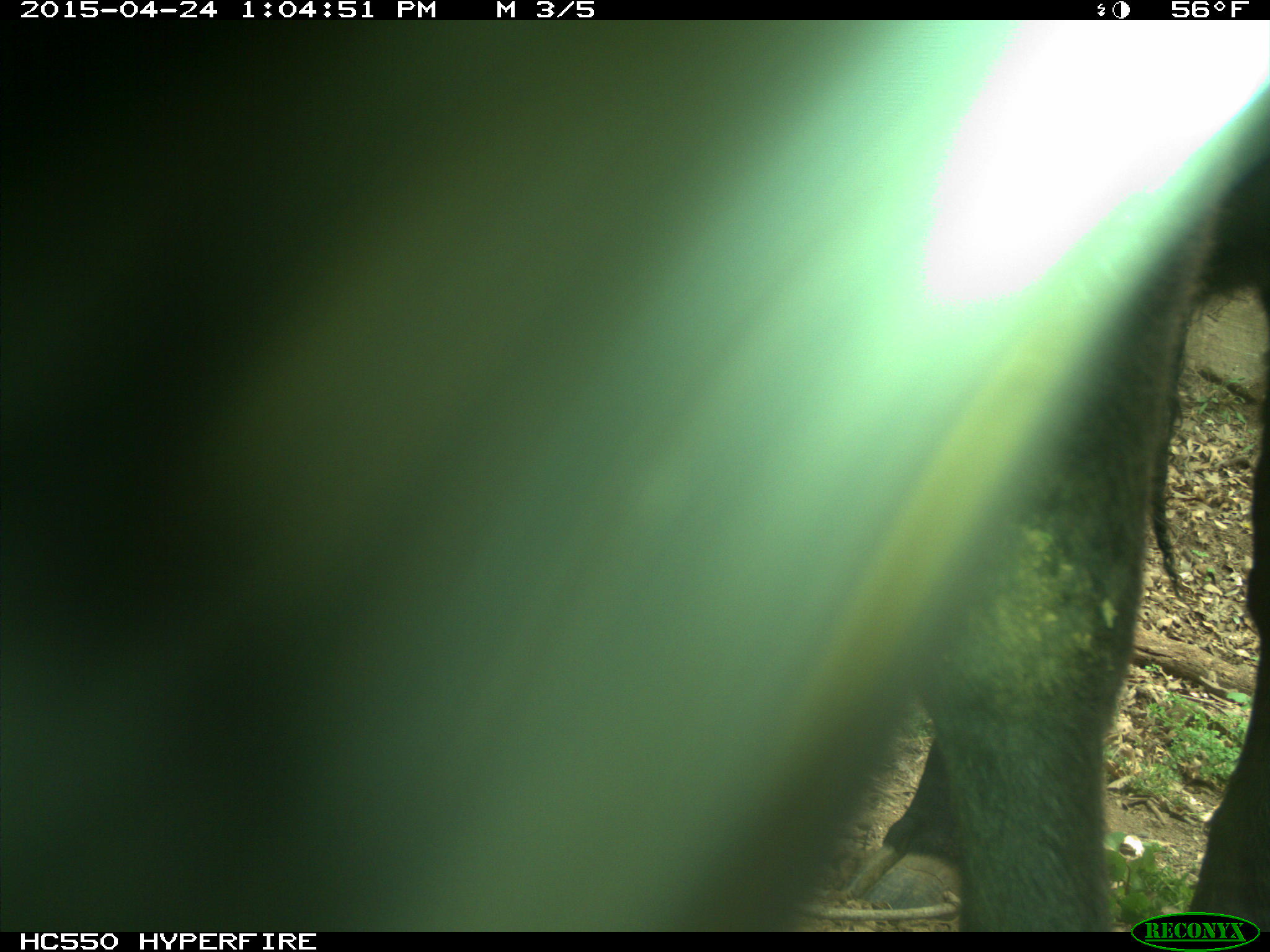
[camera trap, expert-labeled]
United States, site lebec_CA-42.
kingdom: Animalia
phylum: Chordata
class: Mammalia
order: Artiodactyla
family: Bovidae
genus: Bos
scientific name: Bos taurus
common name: domestic cow